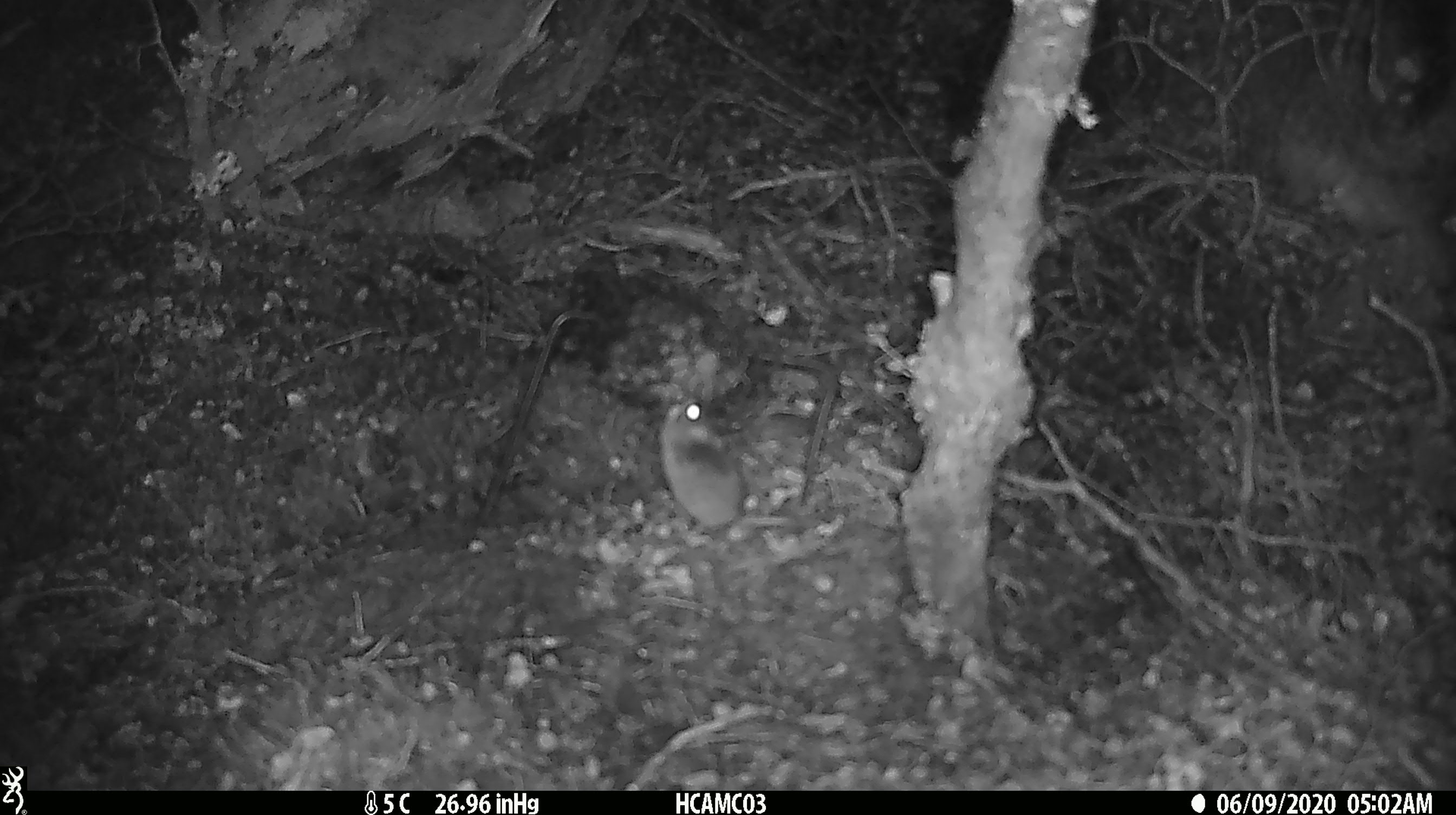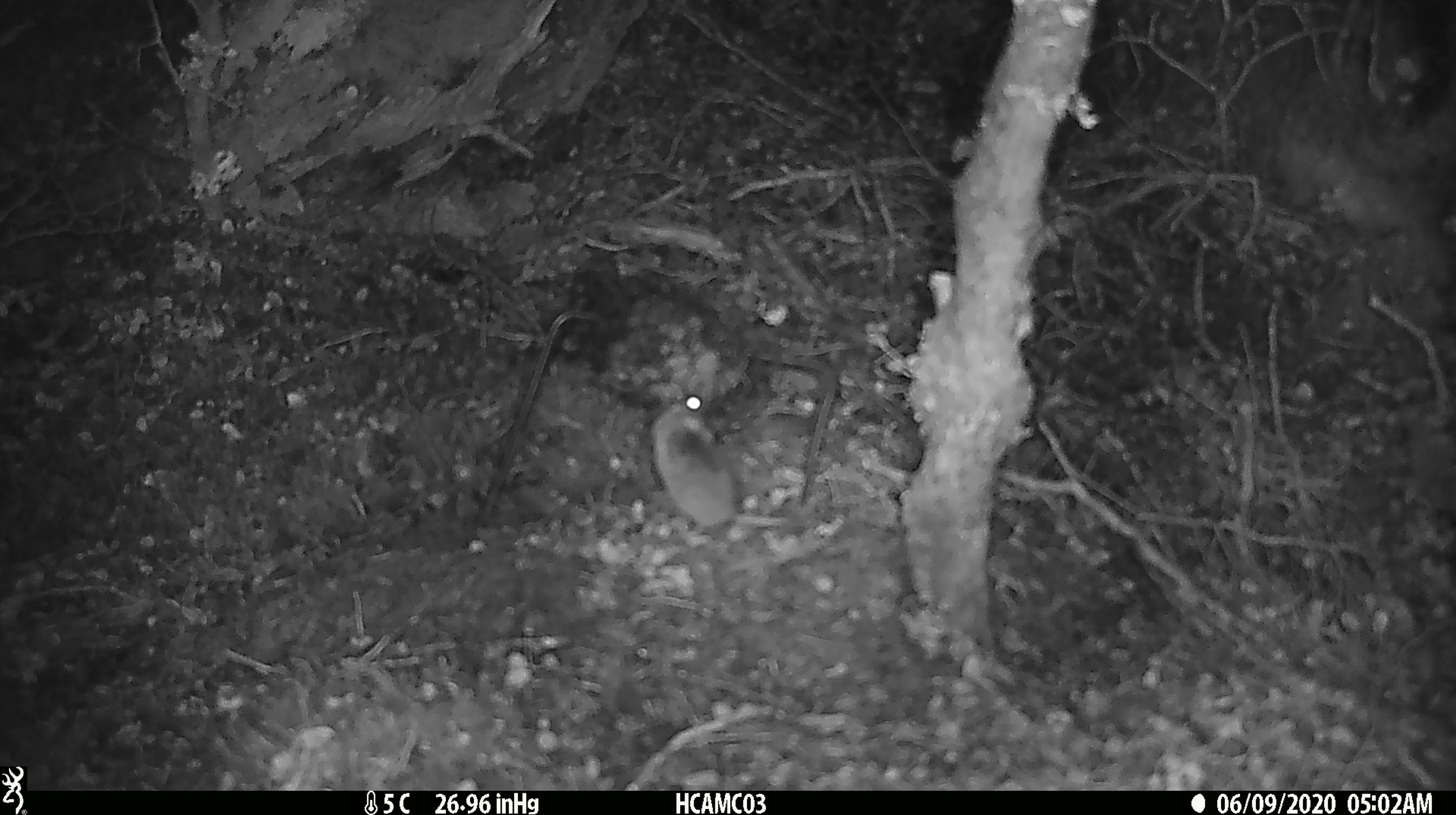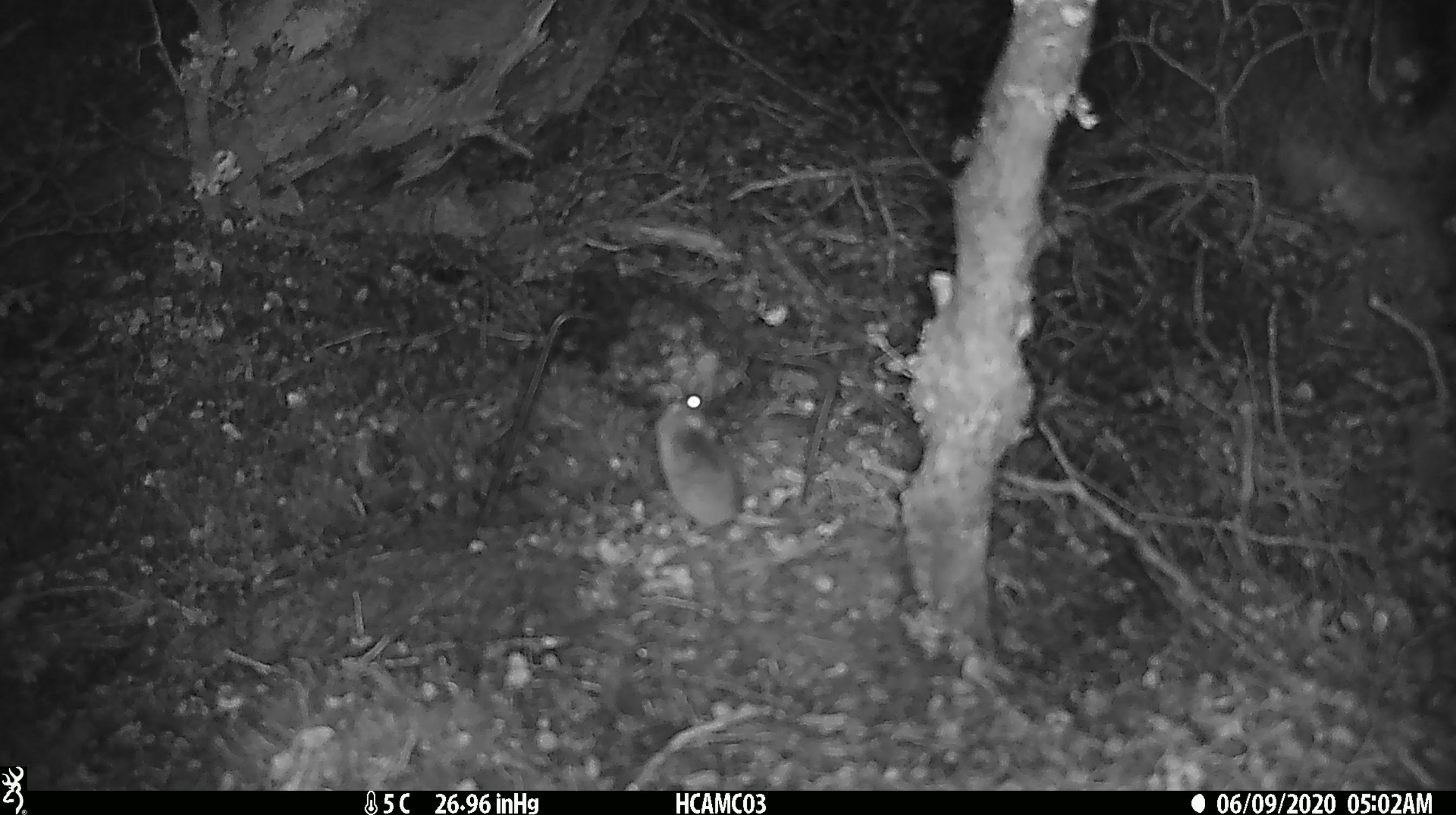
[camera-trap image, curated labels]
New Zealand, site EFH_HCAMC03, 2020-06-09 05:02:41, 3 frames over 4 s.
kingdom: Animalia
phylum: Chordata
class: Mammalia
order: Rodentia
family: Muridae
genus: Mus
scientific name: Mus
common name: mouse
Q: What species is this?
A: Mouse (Mus).